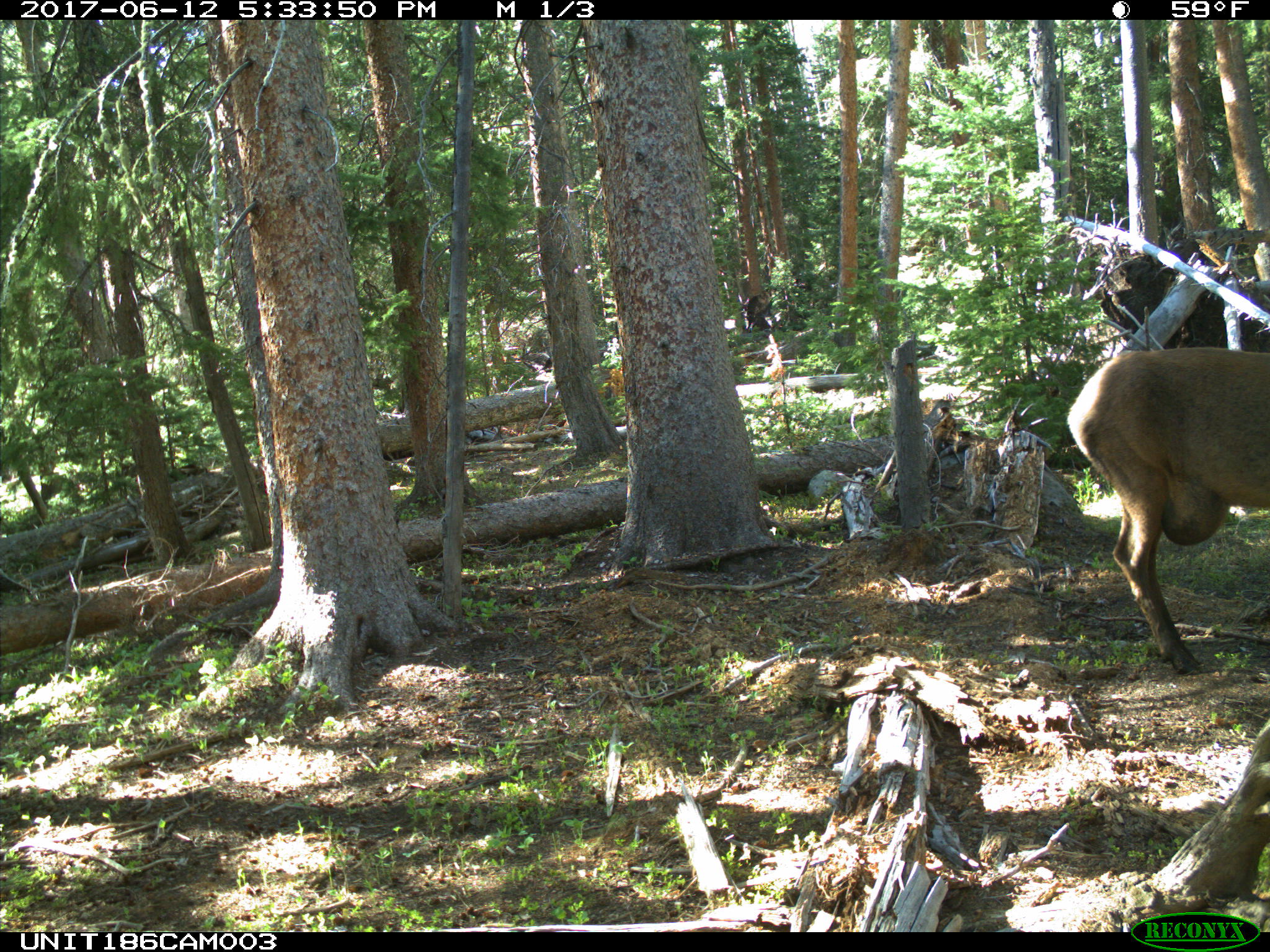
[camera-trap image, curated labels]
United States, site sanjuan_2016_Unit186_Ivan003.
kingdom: Animalia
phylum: Chordata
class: Mammalia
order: Artiodactyla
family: Cervidae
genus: Cervus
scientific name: Cervus elaphus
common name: red deer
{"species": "Cervus elaphus (red deer)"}